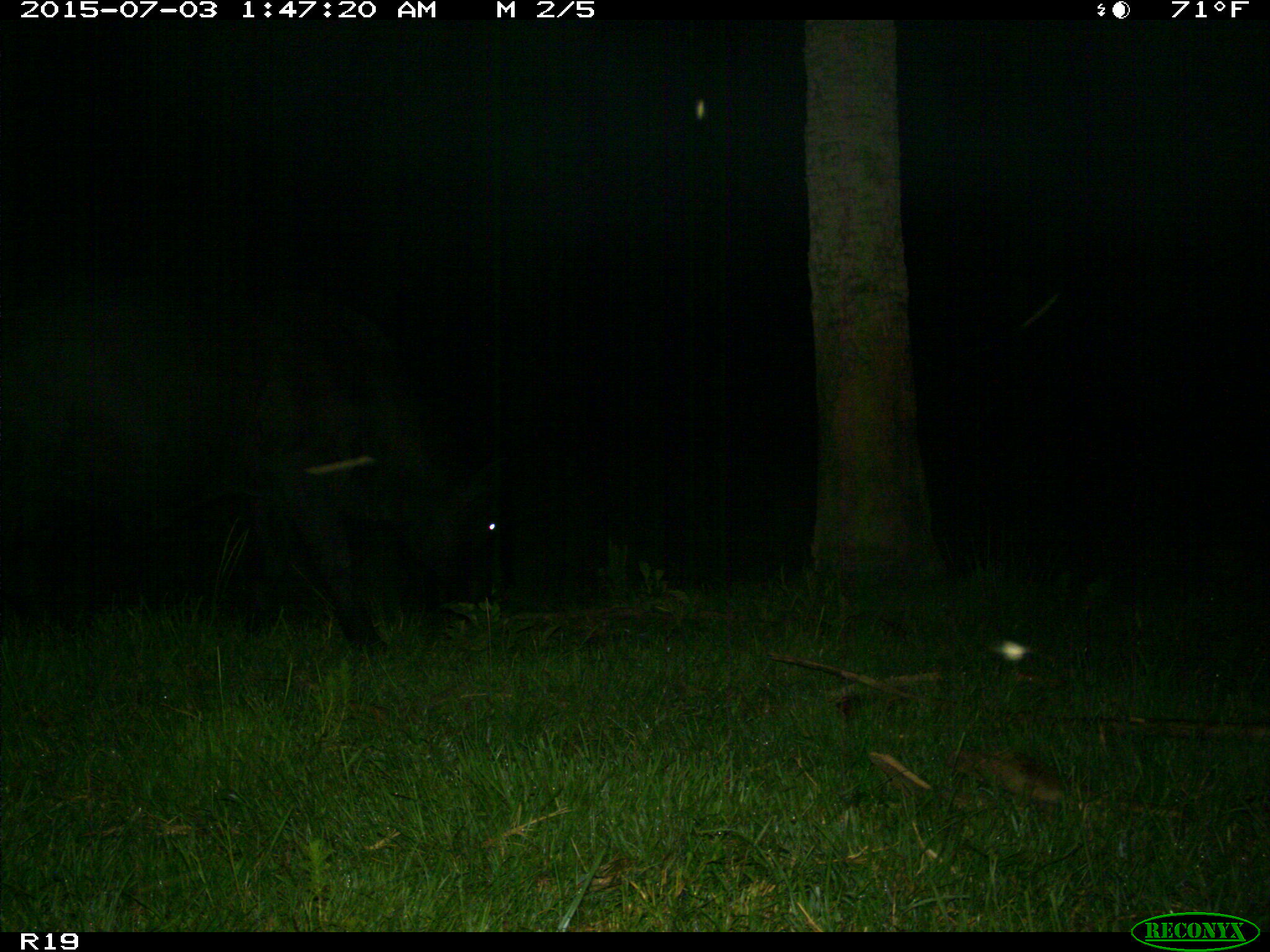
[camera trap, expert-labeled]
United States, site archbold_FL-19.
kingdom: Animalia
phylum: Chordata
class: Mammalia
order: Artiodactyla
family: Bovidae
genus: Bos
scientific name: Bos taurus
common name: domestic cow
Bos taurus (domestic cow).